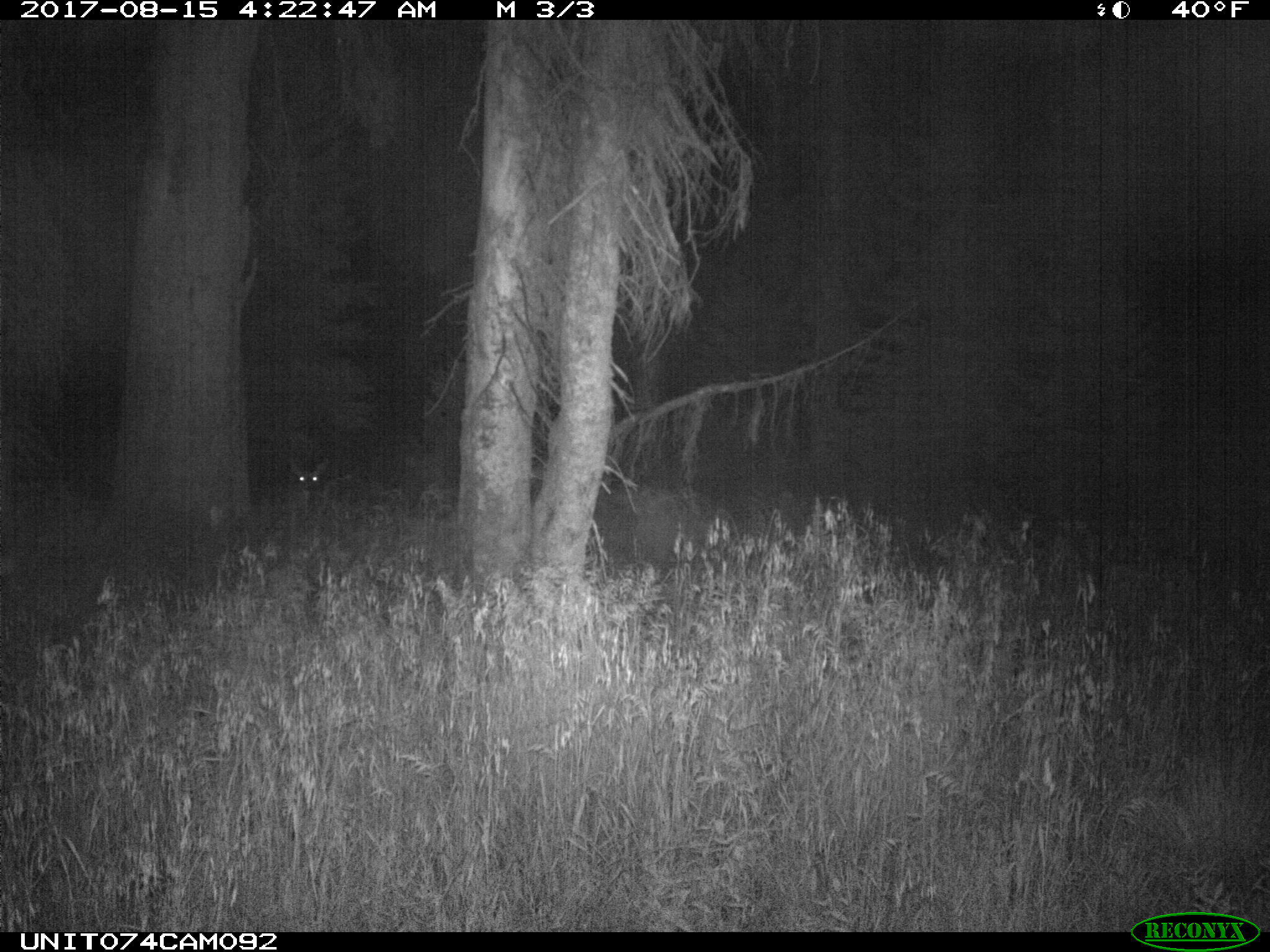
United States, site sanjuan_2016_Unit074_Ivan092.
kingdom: Animalia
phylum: Chordata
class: Mammalia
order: Artiodactyla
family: Cervidae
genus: Odocoileus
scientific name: Odocoileus hemionus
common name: mule deer